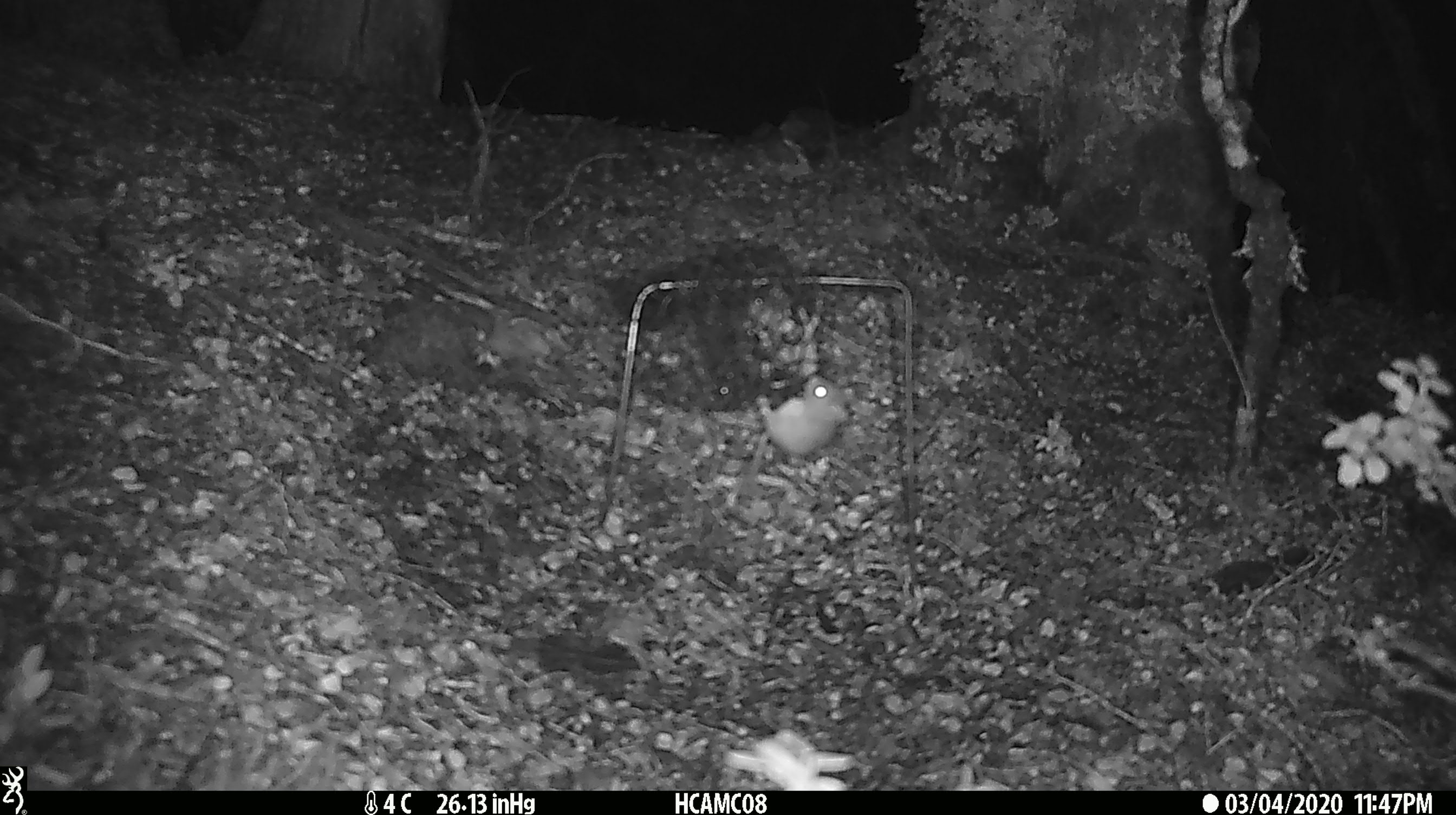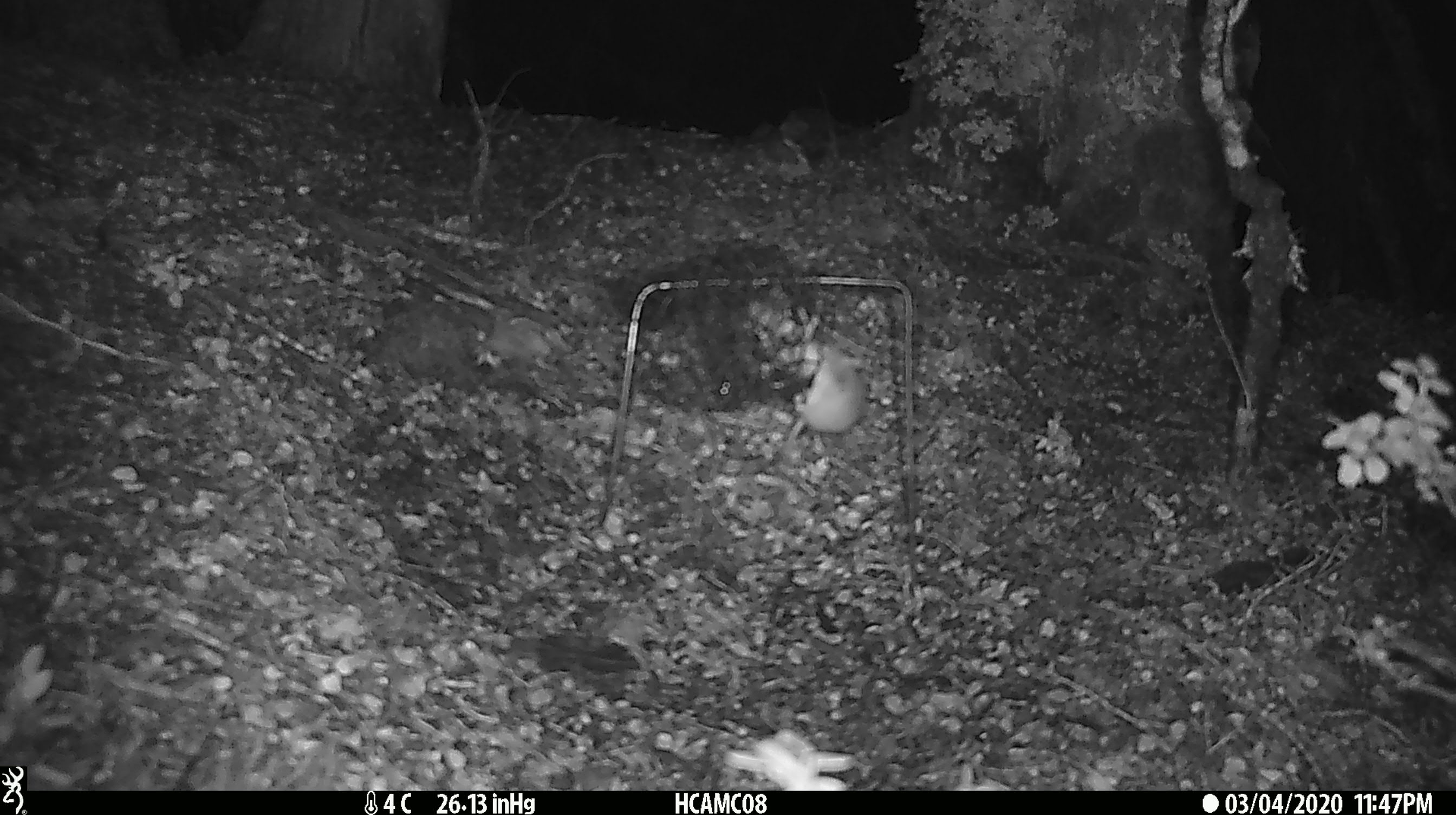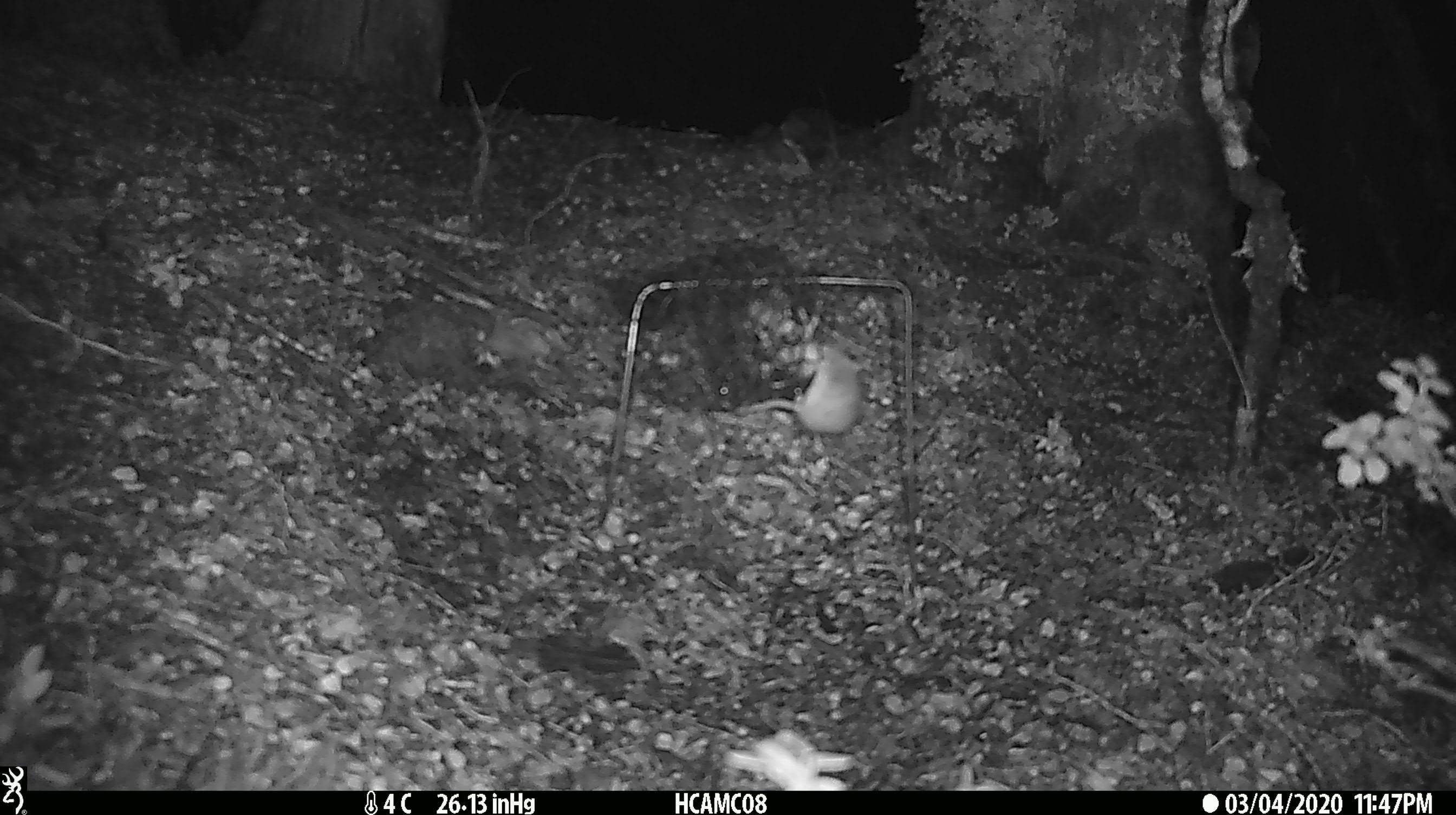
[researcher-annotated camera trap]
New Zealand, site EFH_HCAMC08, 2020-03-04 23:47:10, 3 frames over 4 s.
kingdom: Animalia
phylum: Chordata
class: Mammalia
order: Rodentia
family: Muridae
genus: Mus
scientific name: Mus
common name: mouse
Mouse (Mus).